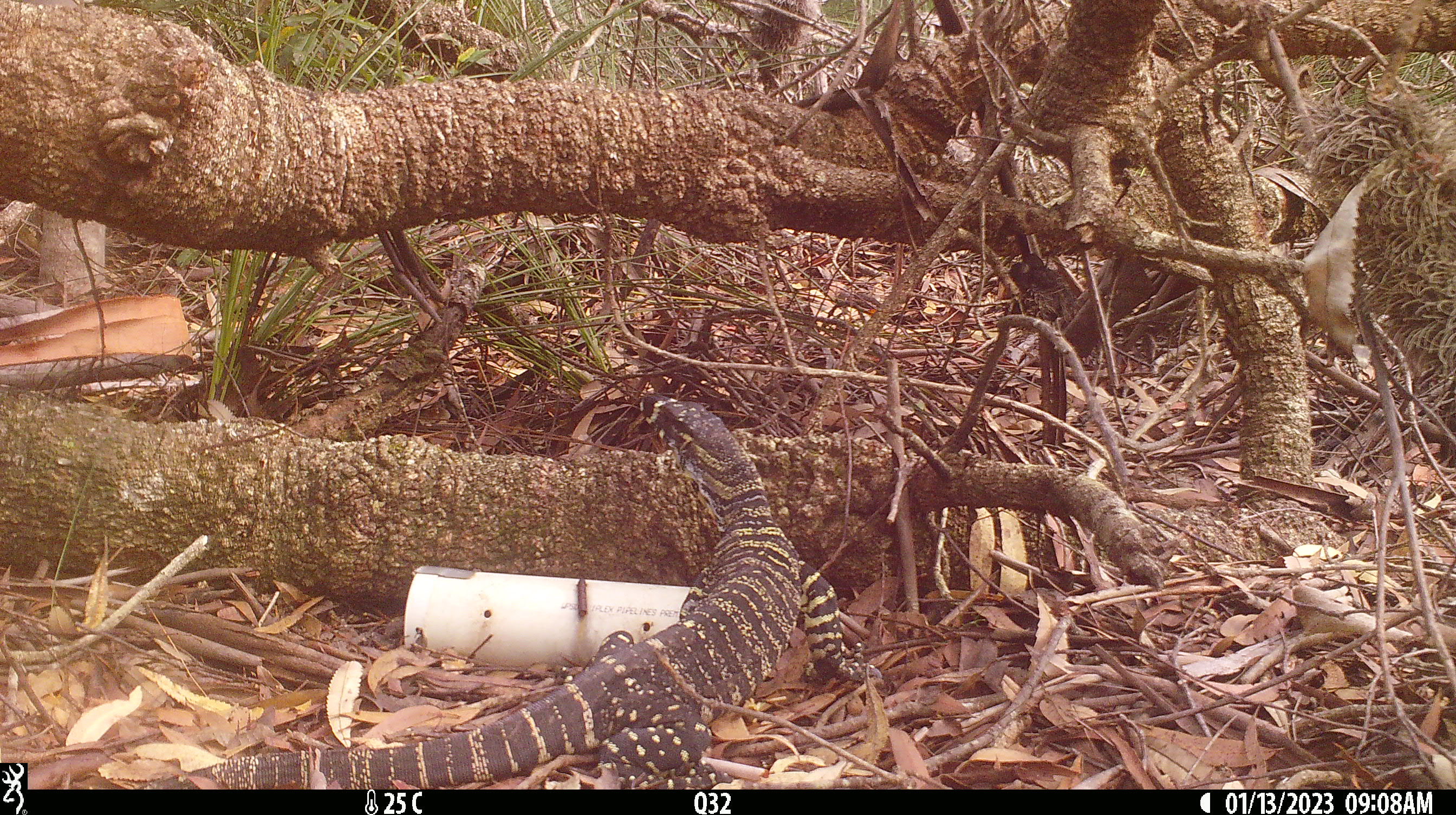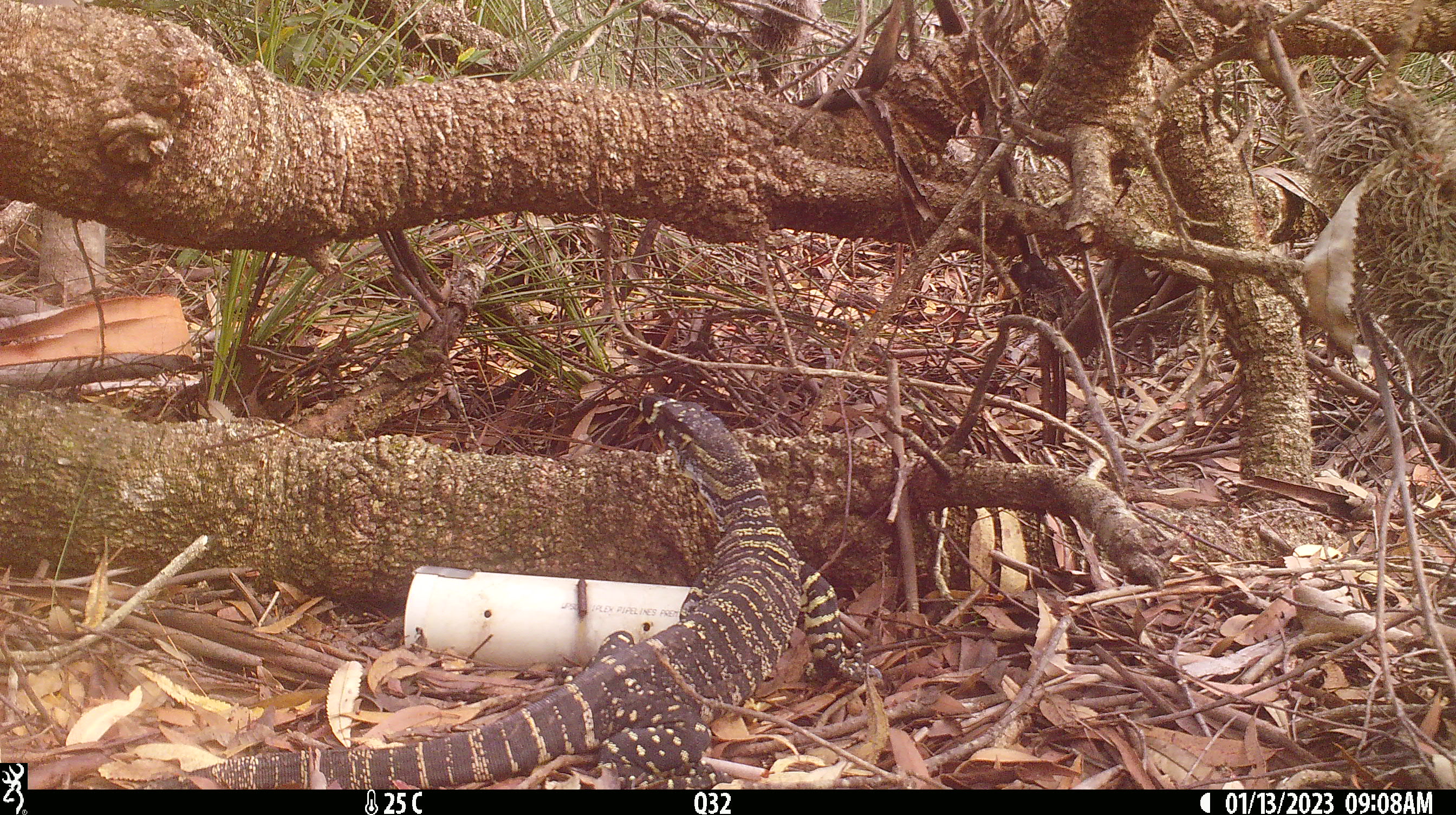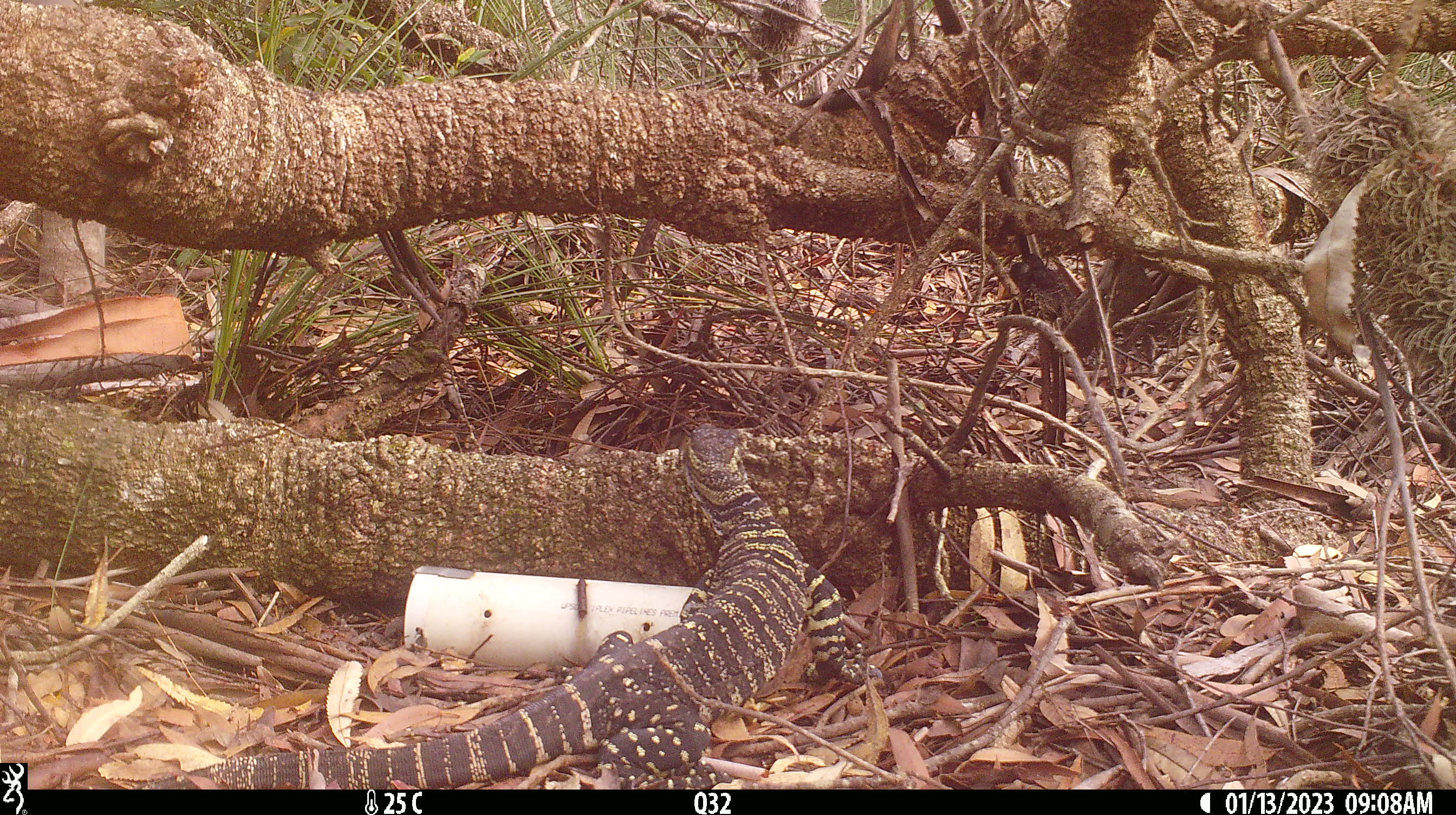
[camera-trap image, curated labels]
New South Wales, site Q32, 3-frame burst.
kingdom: Animalia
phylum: Chordata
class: Reptilia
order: Squamata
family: Varanidae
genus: Varanus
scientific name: Varanus varius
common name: lace monitor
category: goanna